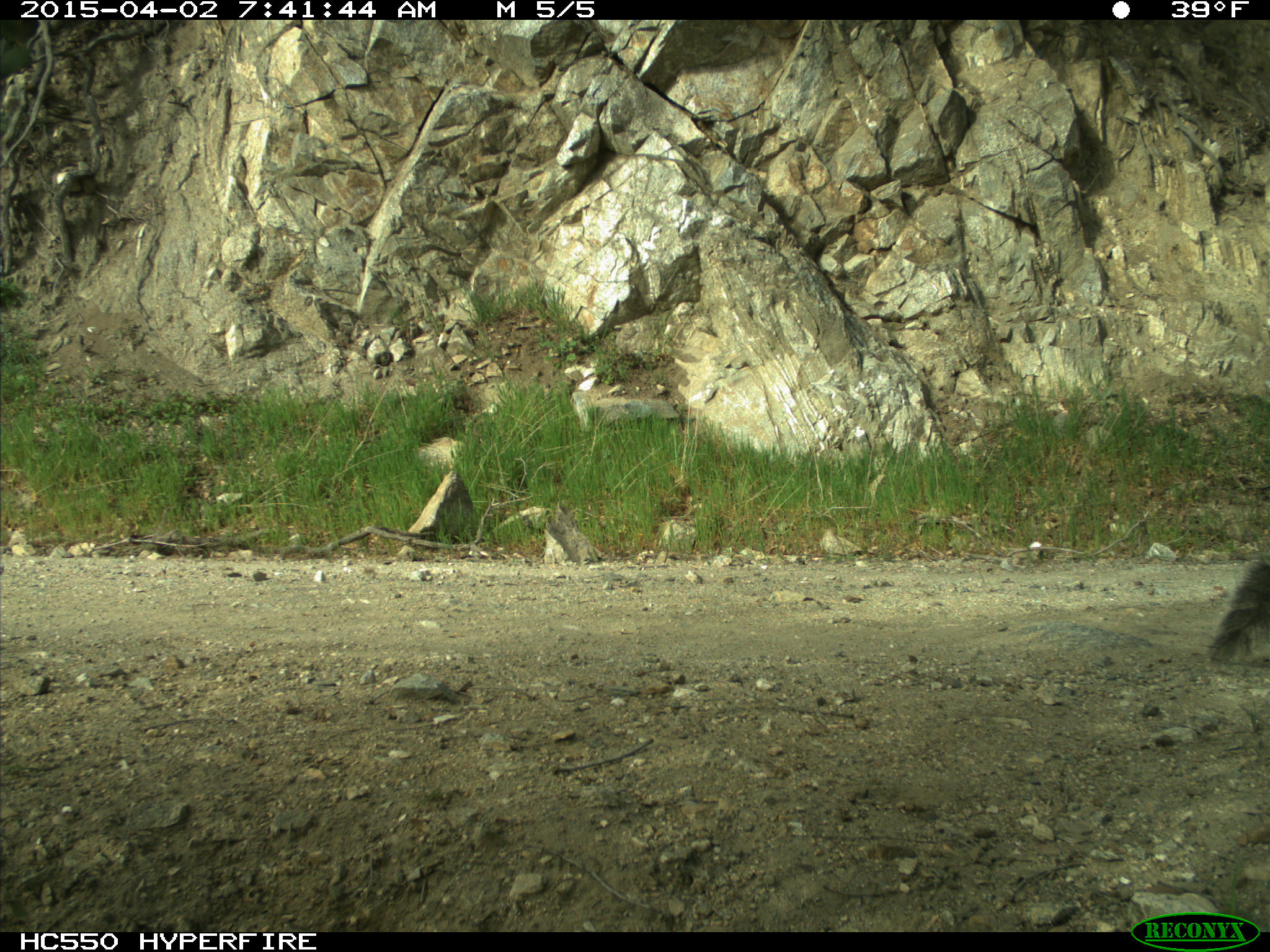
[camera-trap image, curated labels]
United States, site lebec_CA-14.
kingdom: Animalia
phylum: Chordata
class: Mammalia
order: Rodentia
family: Sciuridae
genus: Sciurus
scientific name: Sciurus carolinensis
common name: eastern gray squirrel